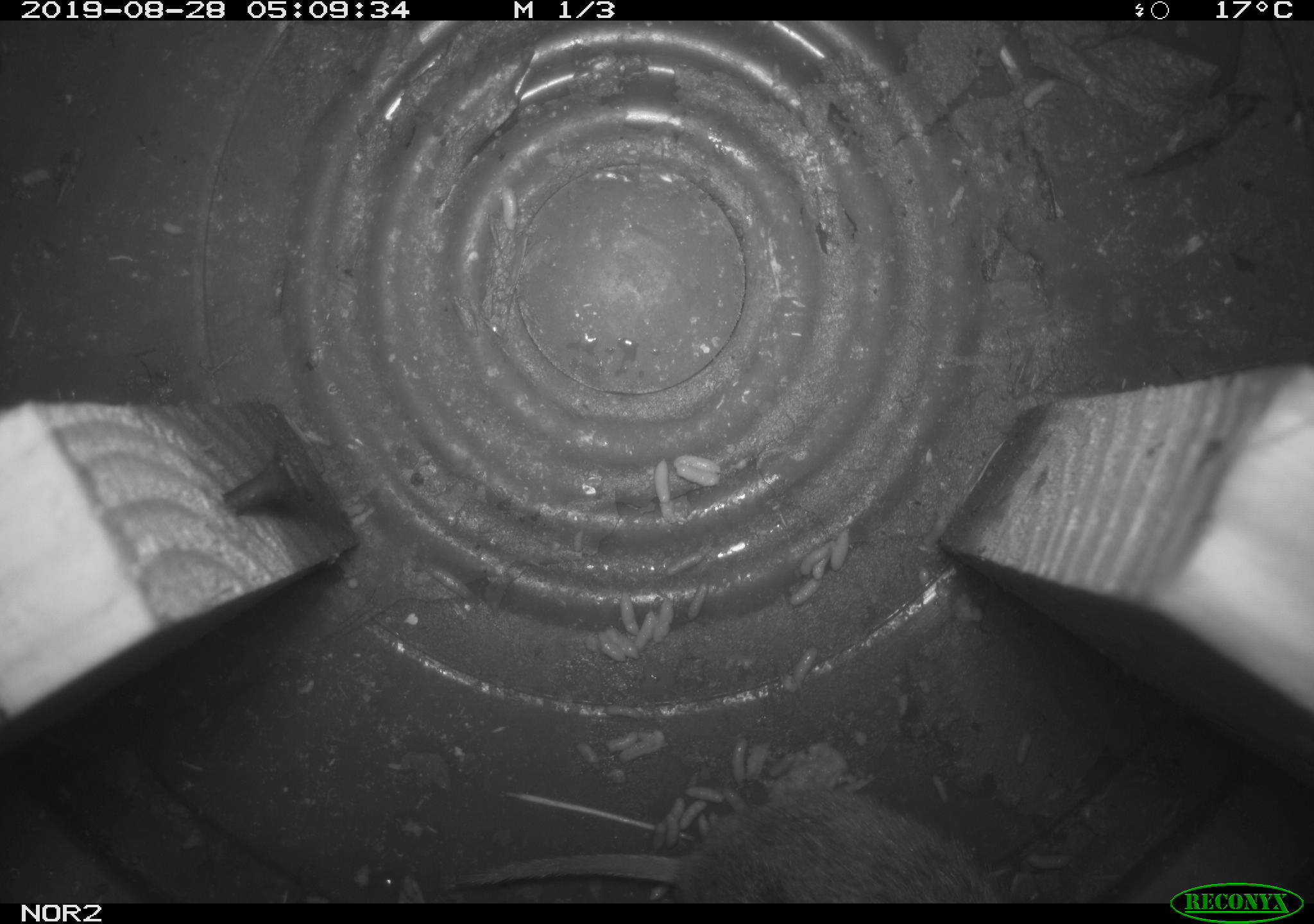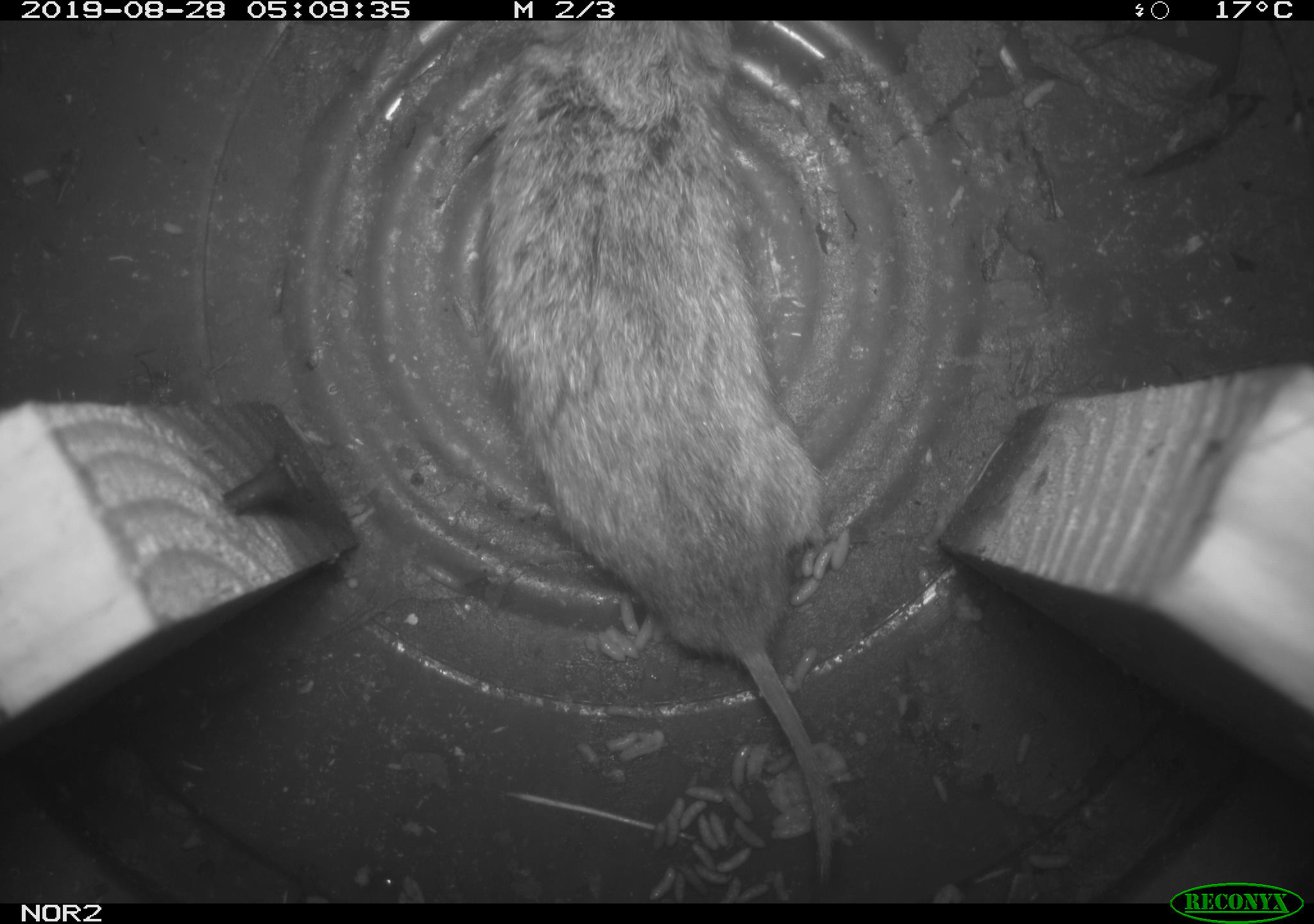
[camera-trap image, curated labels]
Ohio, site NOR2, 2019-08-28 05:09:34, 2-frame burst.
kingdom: Animalia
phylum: Chordata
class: Mammalia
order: Rodentia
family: Cricetidae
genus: Microtus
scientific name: Microtus pennsylvanicus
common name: meadow vole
Meadow vole (Microtus pennsylvanicus).